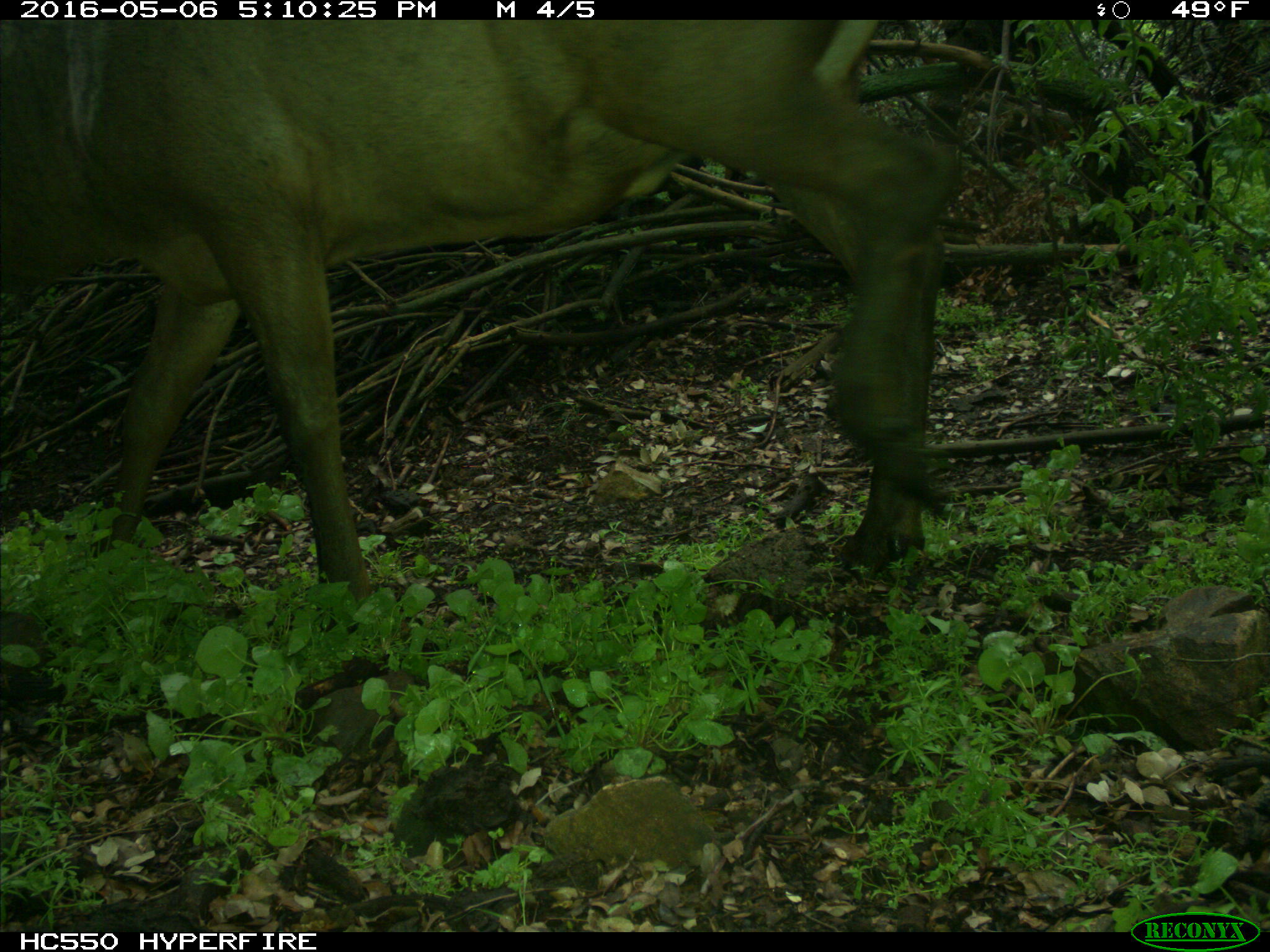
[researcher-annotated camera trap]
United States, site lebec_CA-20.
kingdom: Animalia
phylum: Chordata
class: Mammalia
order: Artiodactyla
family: Cervidae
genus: Cervus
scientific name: Cervus canadensis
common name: elk